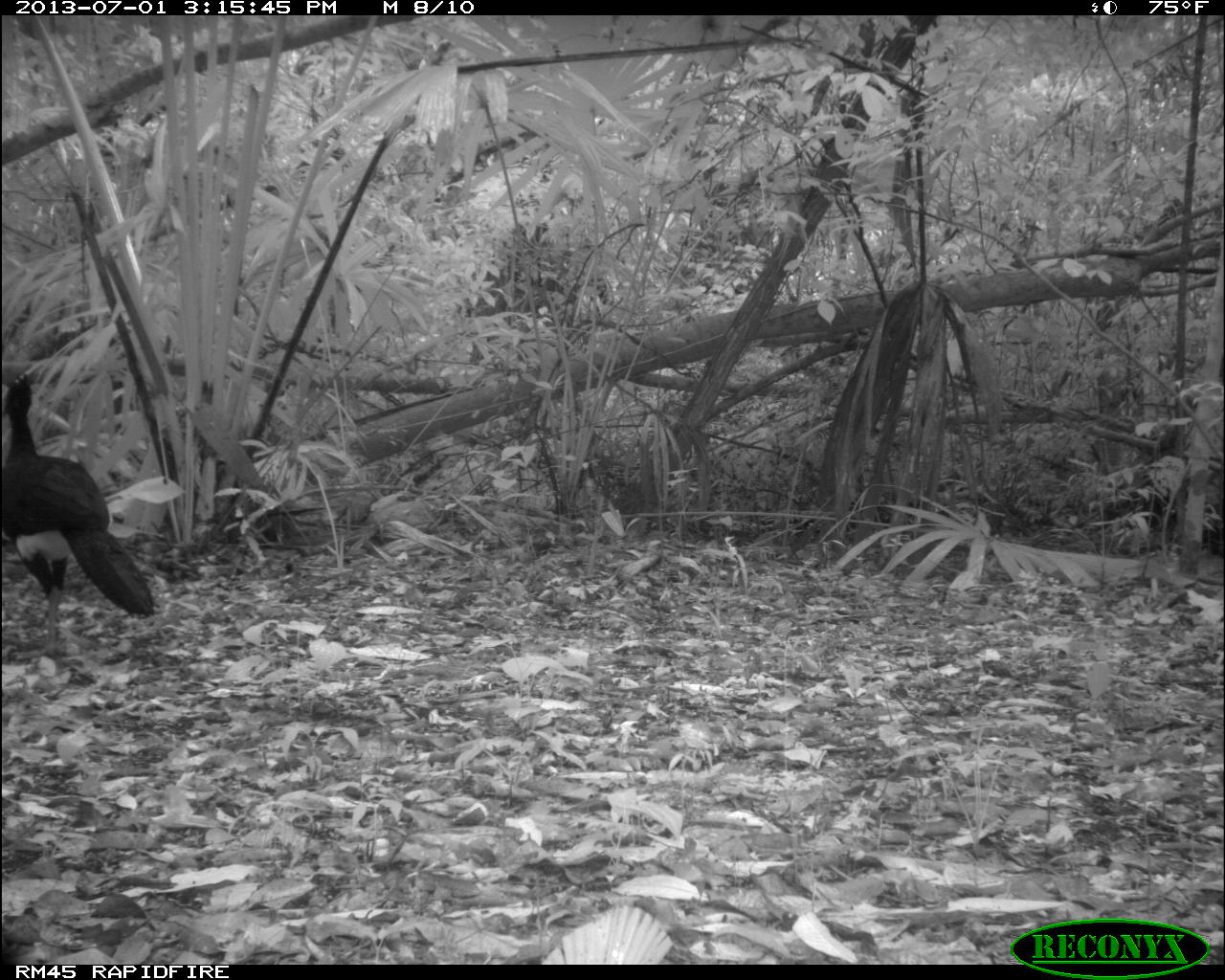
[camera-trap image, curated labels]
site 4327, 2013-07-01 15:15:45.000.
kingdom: Animalia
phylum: Chordata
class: Aves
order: Galliformes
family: Cracidae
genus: Crax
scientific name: Crax rubra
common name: great curassow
Crax rubra (great curassow), count 1, sex male.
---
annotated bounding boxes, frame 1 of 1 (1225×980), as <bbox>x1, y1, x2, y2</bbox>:
crax rubra: <bbox>0, 373, 157, 658</bbox>